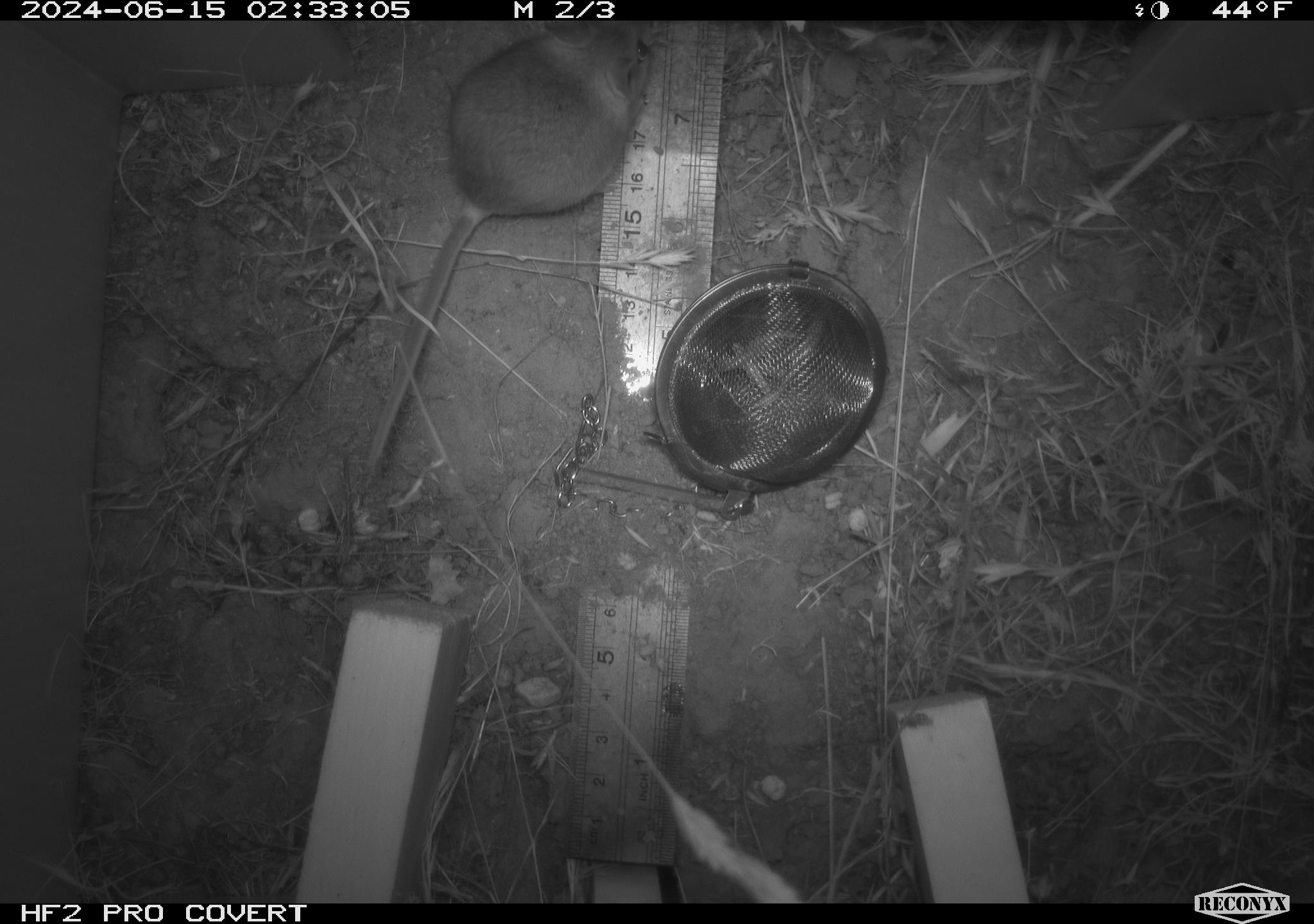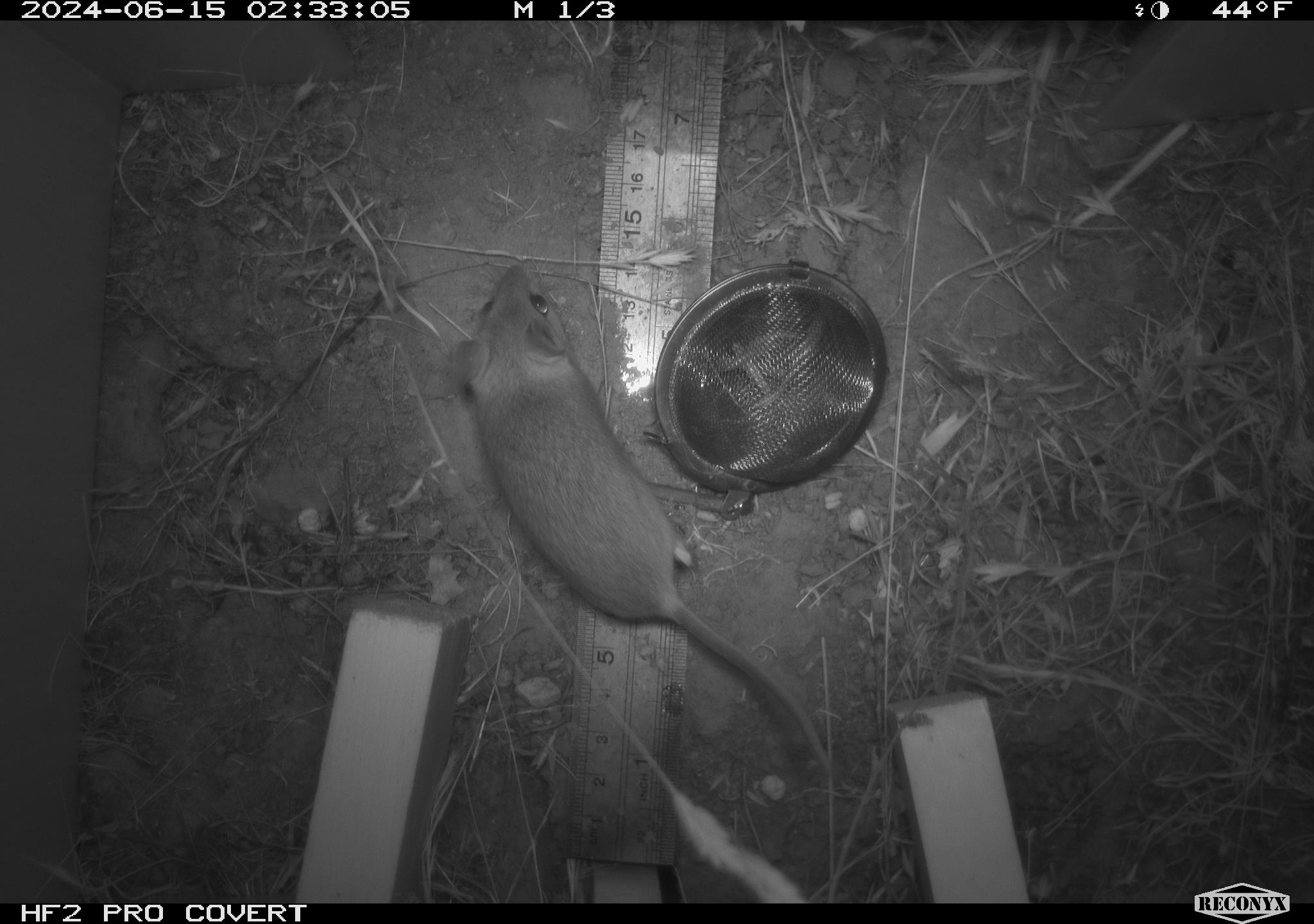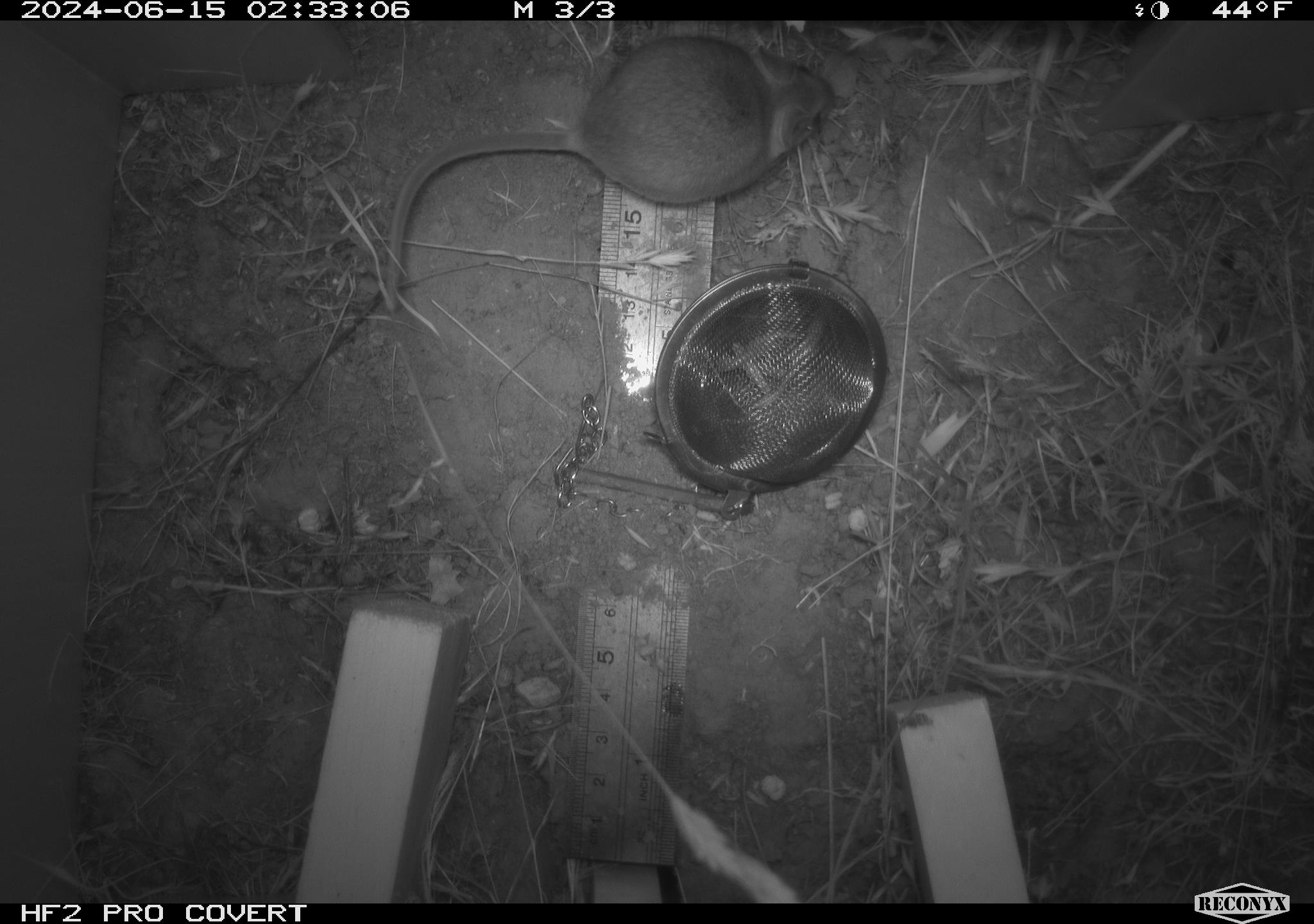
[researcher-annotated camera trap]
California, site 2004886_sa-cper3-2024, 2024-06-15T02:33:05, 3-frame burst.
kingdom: Animalia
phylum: Chordata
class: Mammalia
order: Rodentia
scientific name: Rodentia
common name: rodent